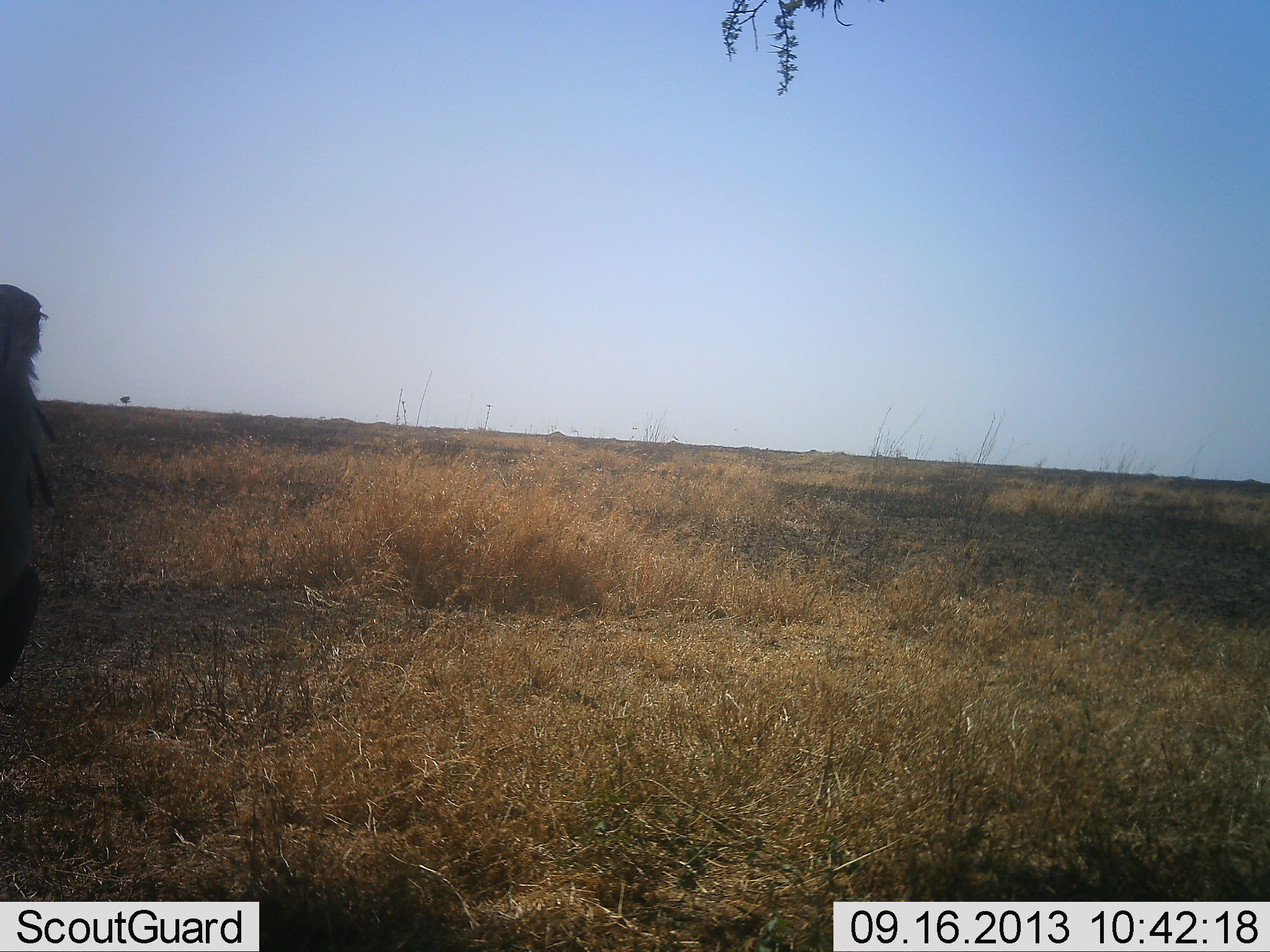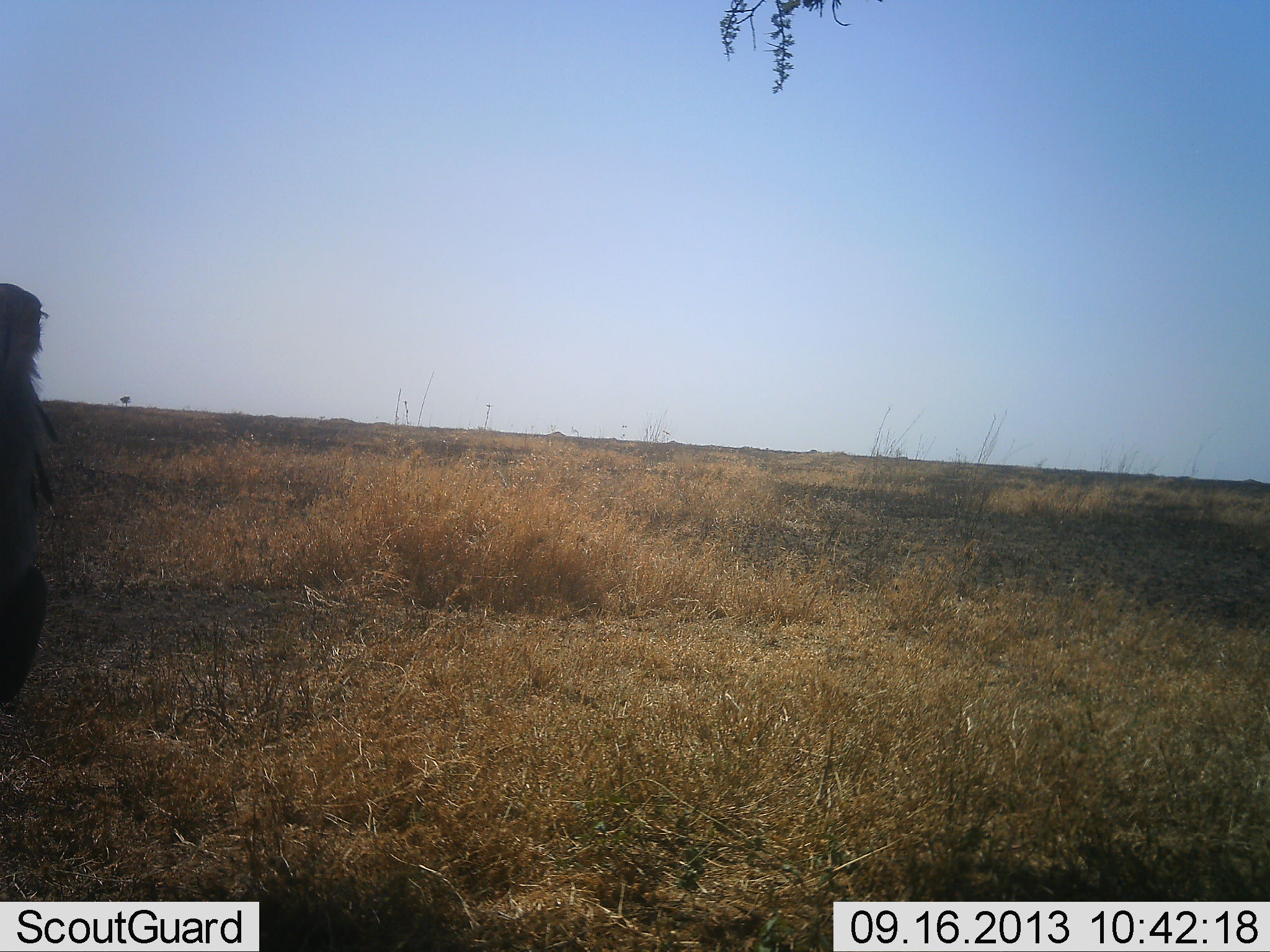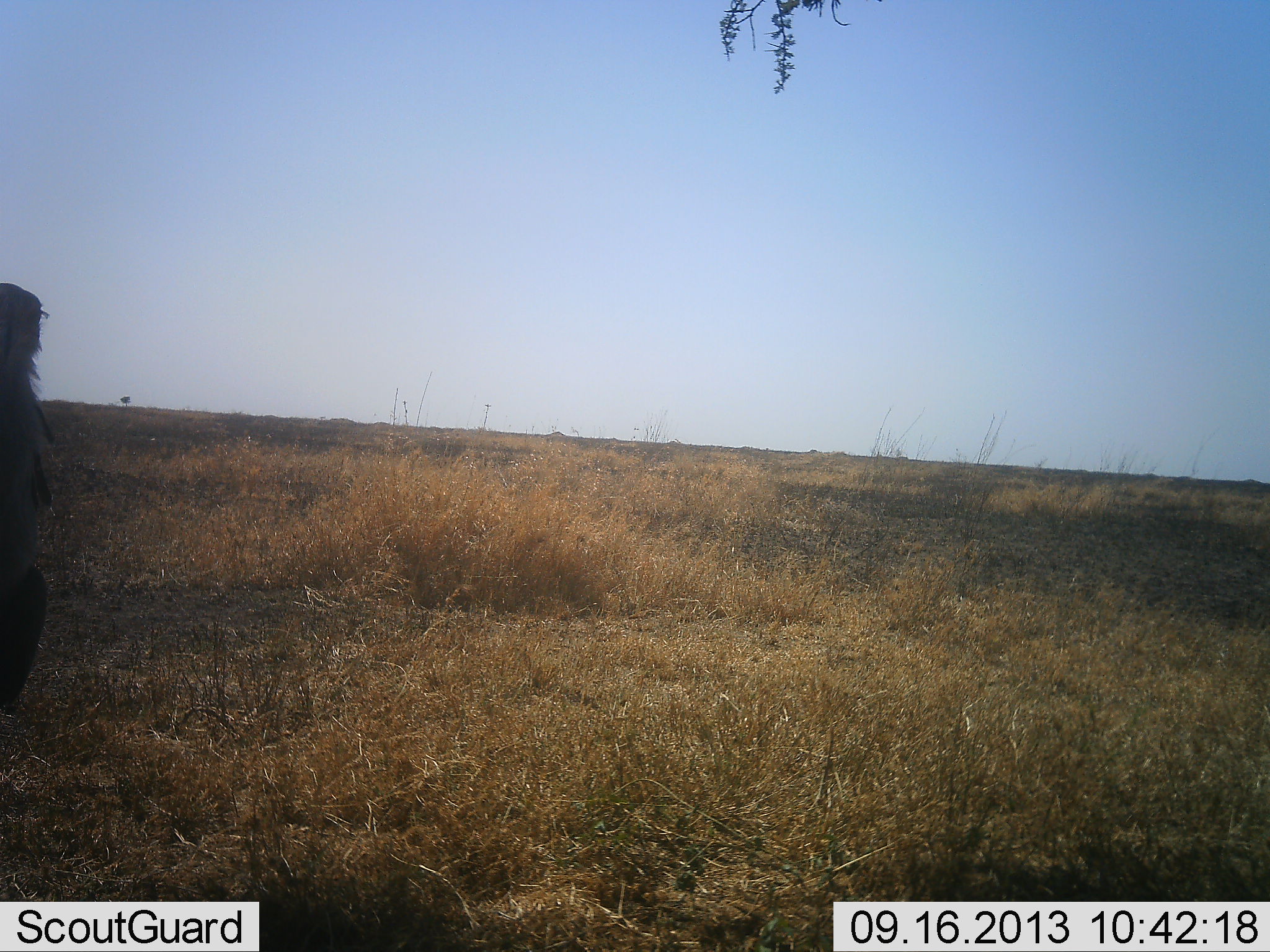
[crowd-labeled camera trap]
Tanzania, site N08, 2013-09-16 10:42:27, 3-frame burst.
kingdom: Animalia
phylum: Chordata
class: Aves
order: Accipitriformes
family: Sagittariidae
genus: Sagittarius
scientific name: Sagittarius serpentarius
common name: secretary bird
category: secretarybird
Secretarybird (secretary bird) (Sagittarius serpentarius), count 1. Behavior (volunteer vote fractions): standing 90%, resting 10%, moving 0%, interacting 0%. Young present (vote fraction): 0%. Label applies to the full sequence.